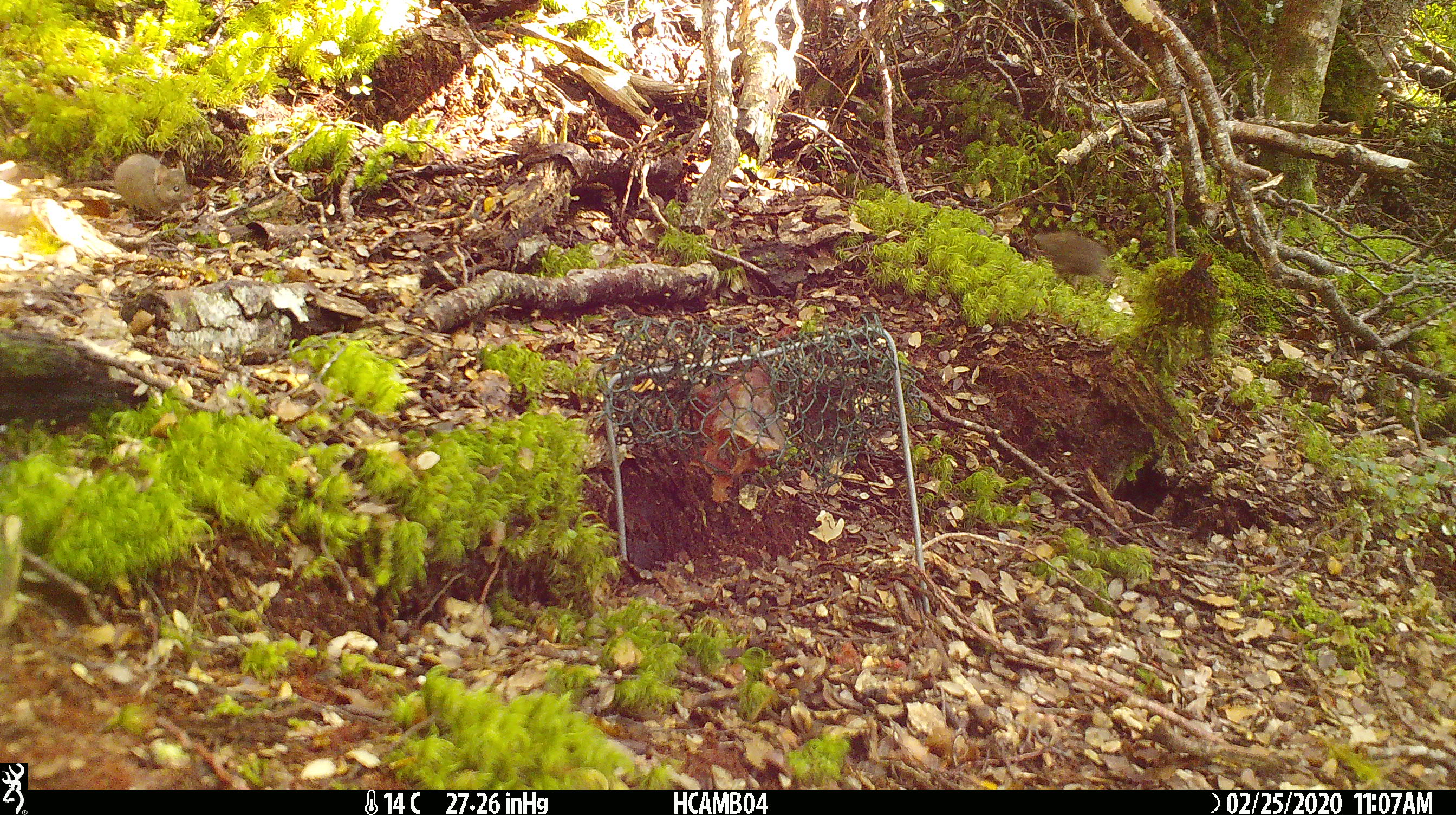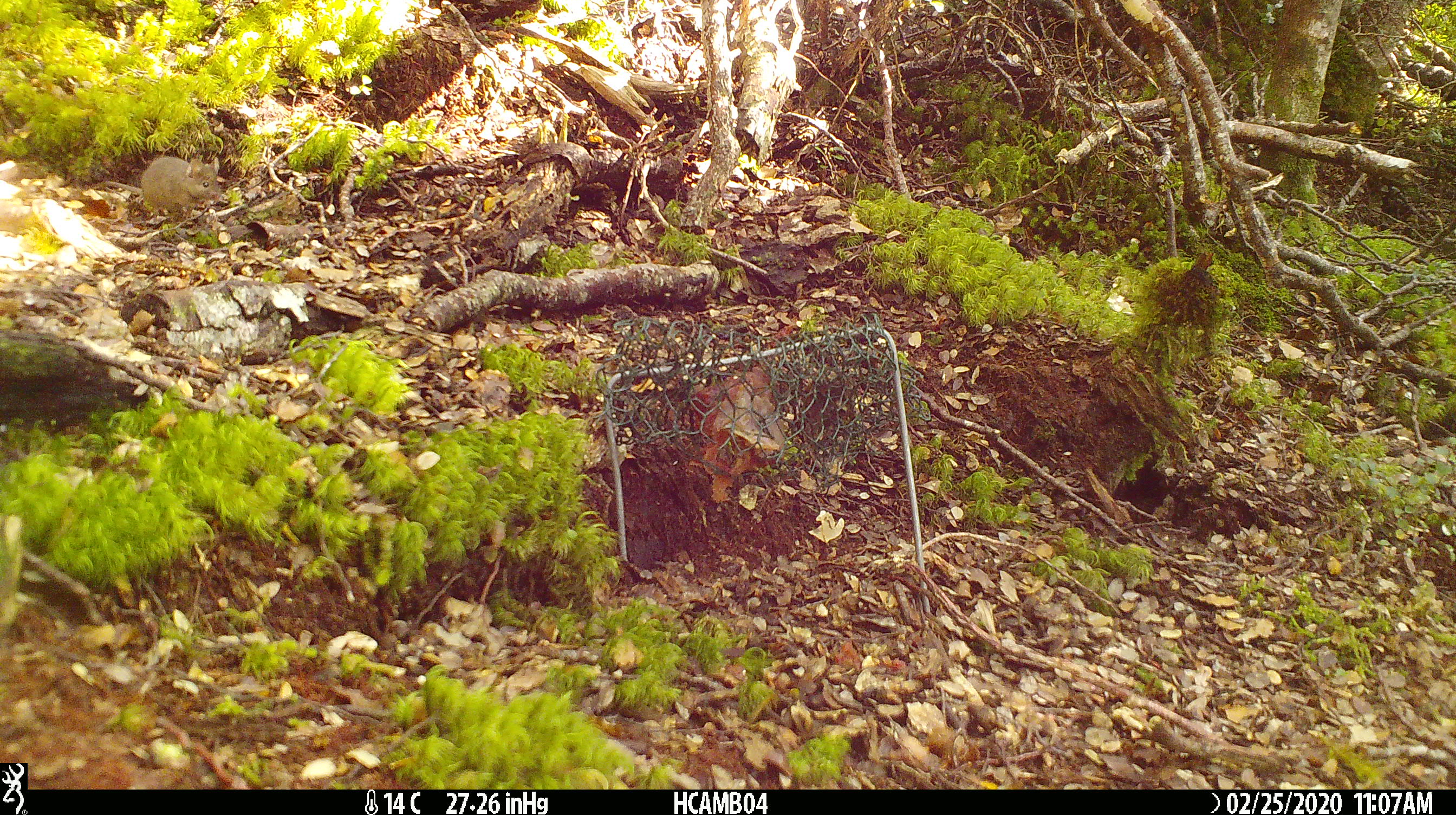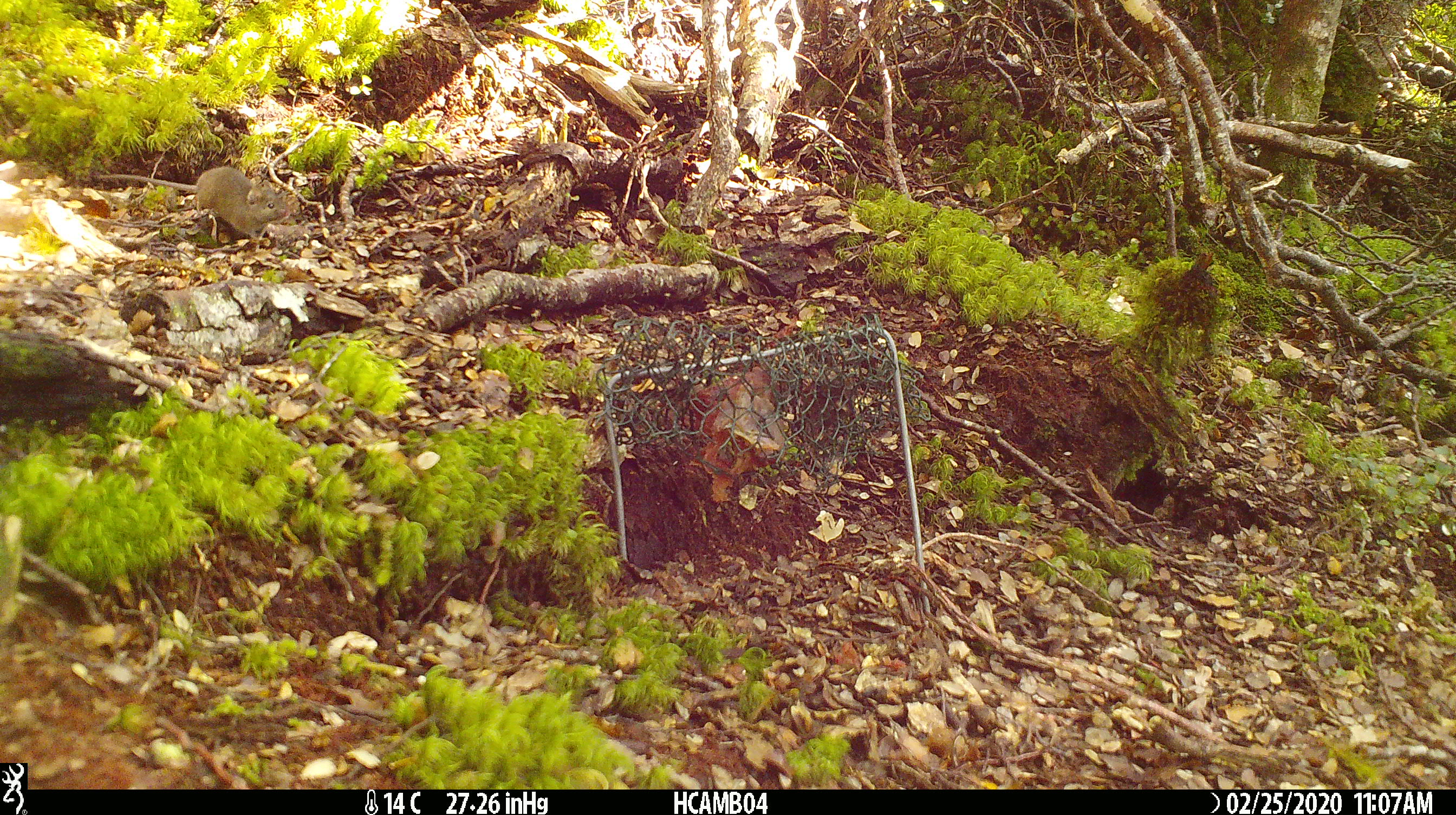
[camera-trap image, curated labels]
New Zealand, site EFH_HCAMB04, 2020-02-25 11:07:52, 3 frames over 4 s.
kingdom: Animalia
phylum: Chordata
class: Mammalia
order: Rodentia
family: Muridae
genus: Mus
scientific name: Mus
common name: mouse